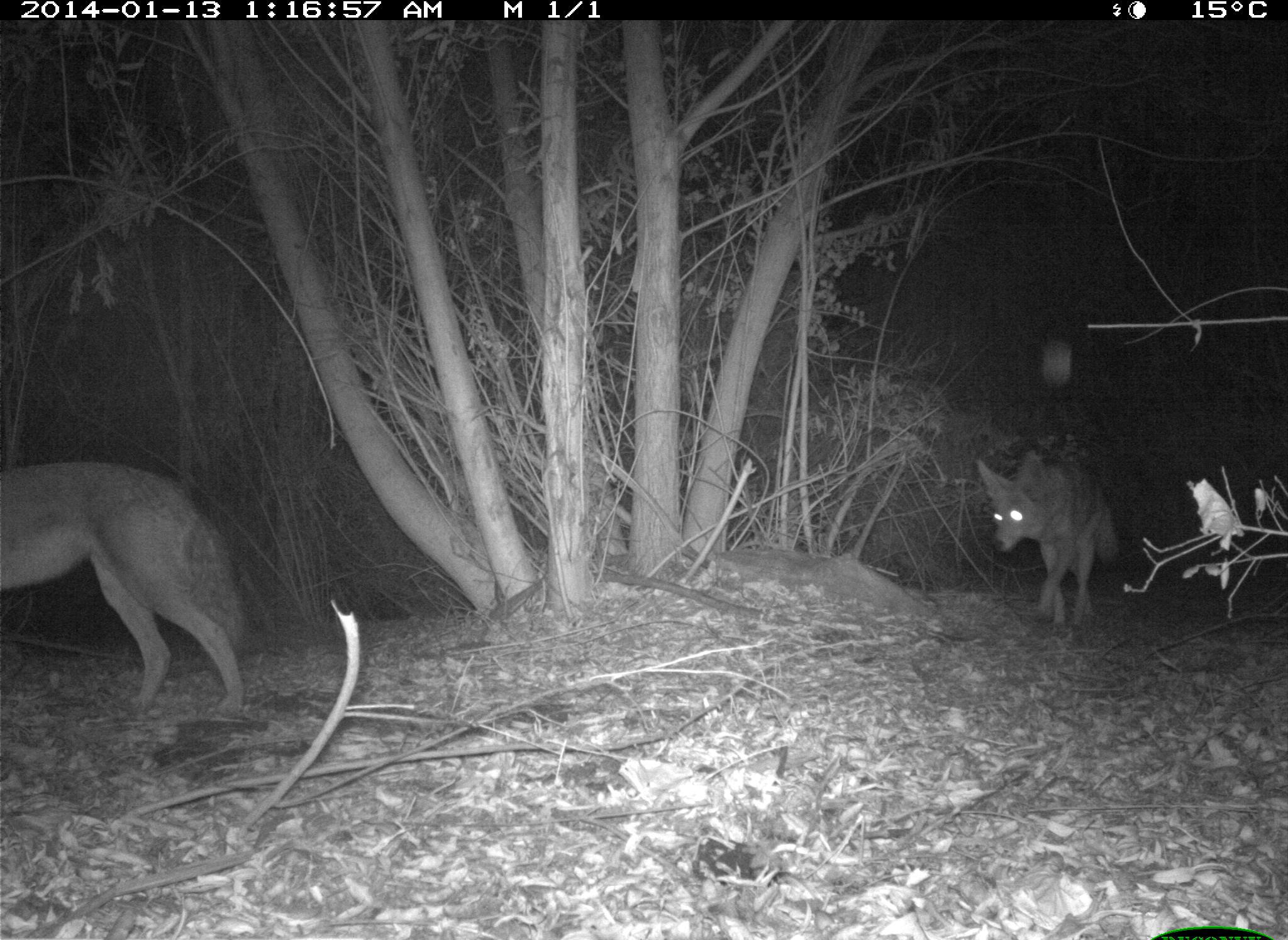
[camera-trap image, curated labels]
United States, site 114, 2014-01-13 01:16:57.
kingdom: Animalia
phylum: Chordata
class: Mammalia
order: Carnivora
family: Canidae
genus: Canis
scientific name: Canis latrans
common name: coyote